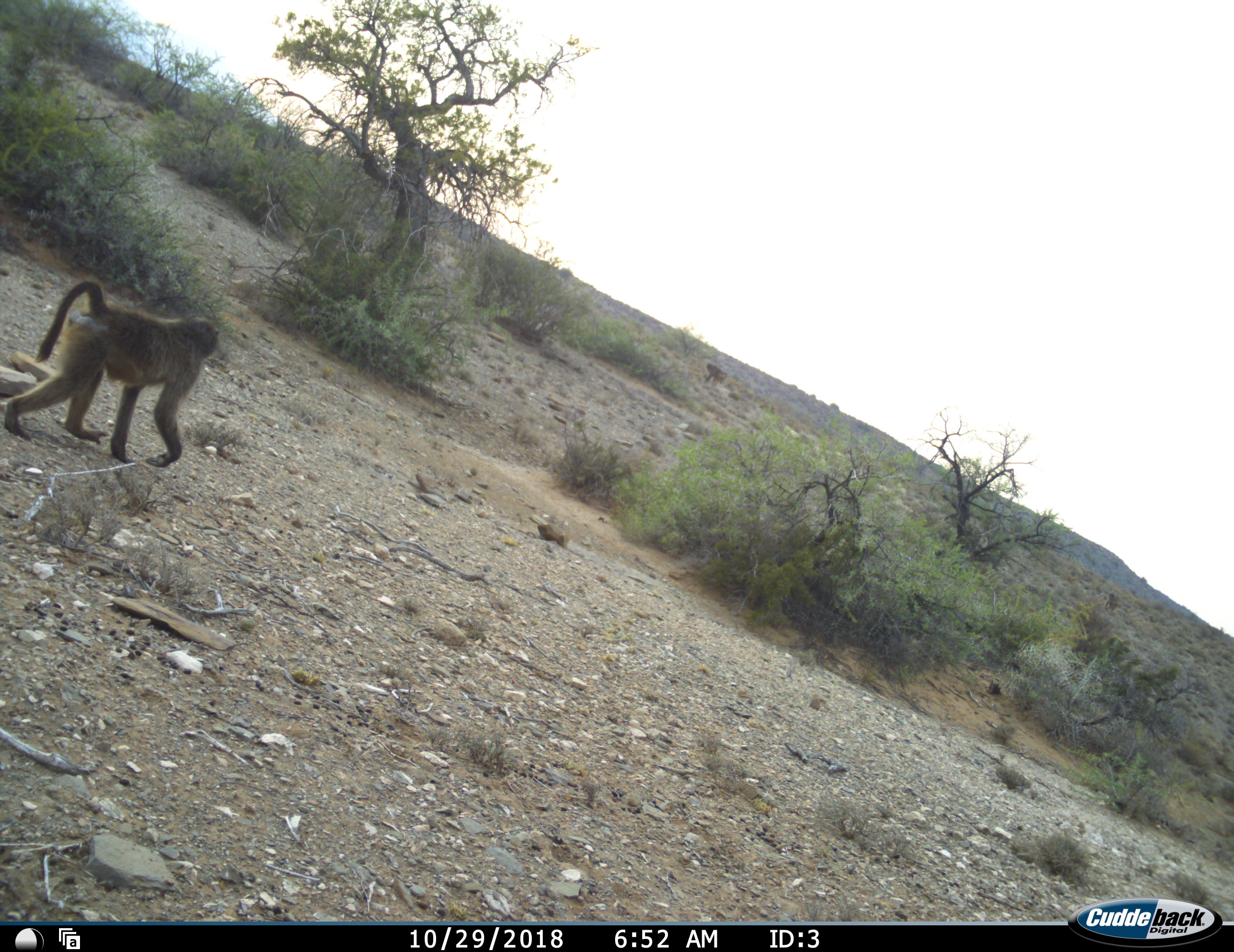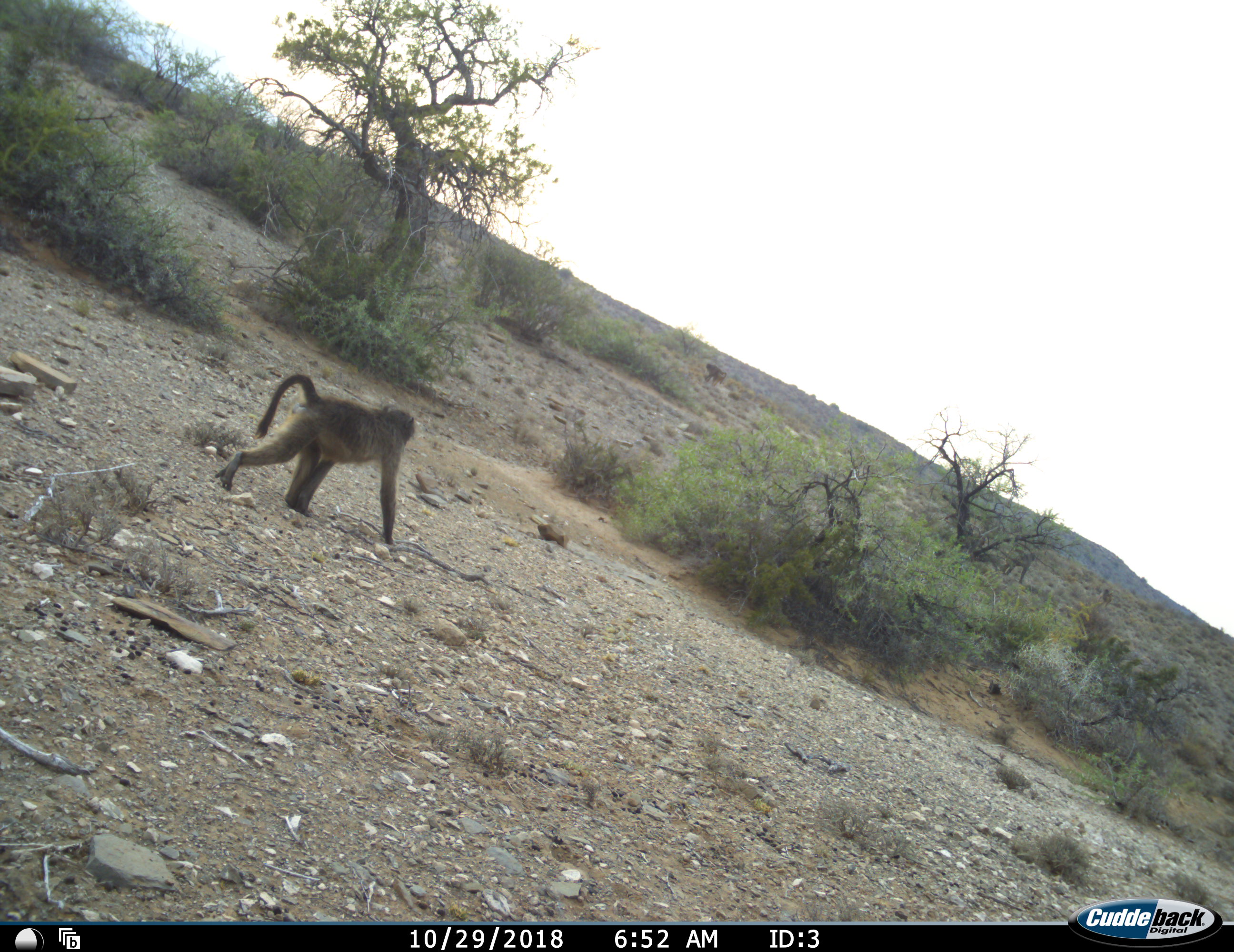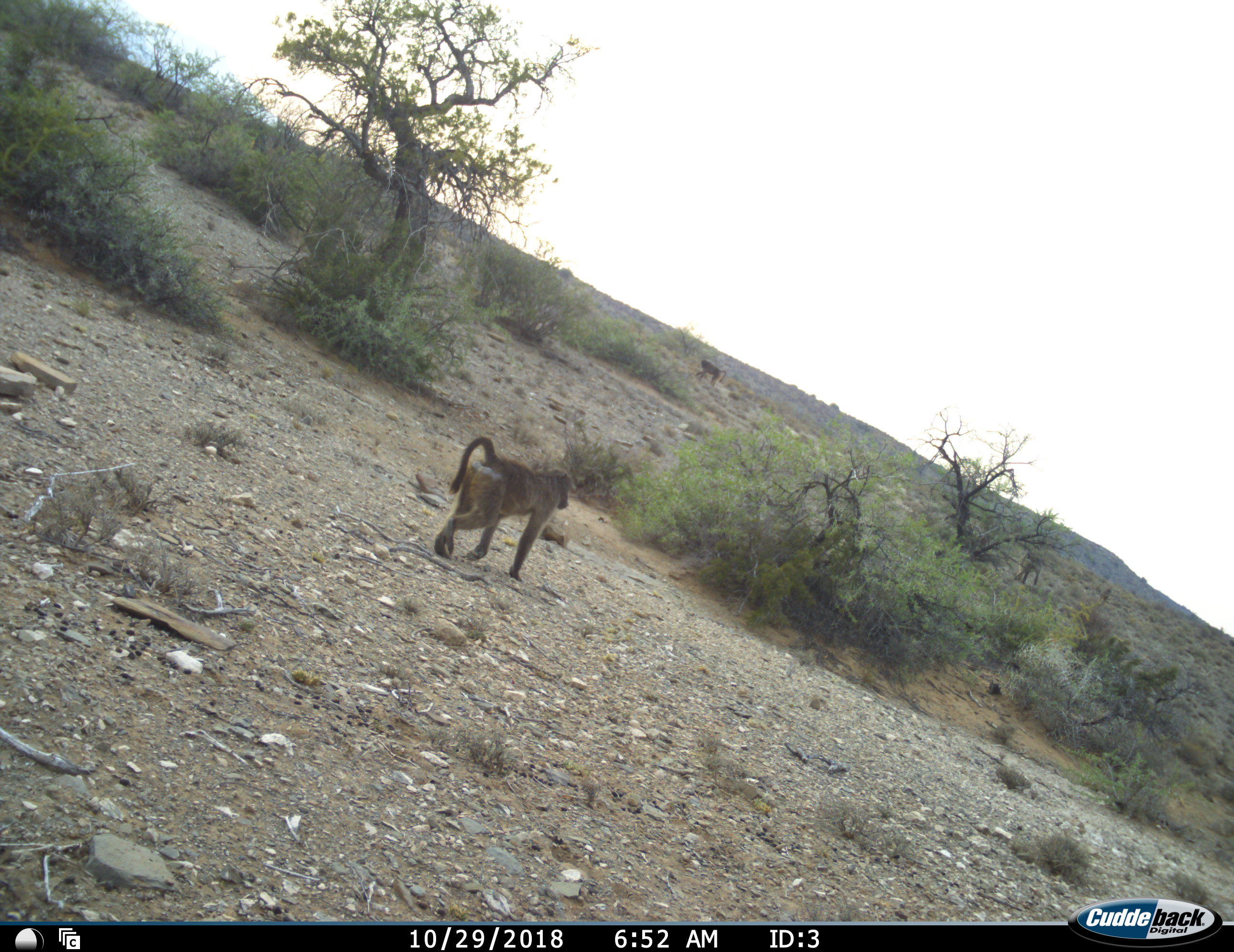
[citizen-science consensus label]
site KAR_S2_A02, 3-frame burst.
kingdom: Animalia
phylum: Chordata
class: Mammalia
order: Primates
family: Cercopithecidae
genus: Papio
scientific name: Papio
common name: baboon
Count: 4.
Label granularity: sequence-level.